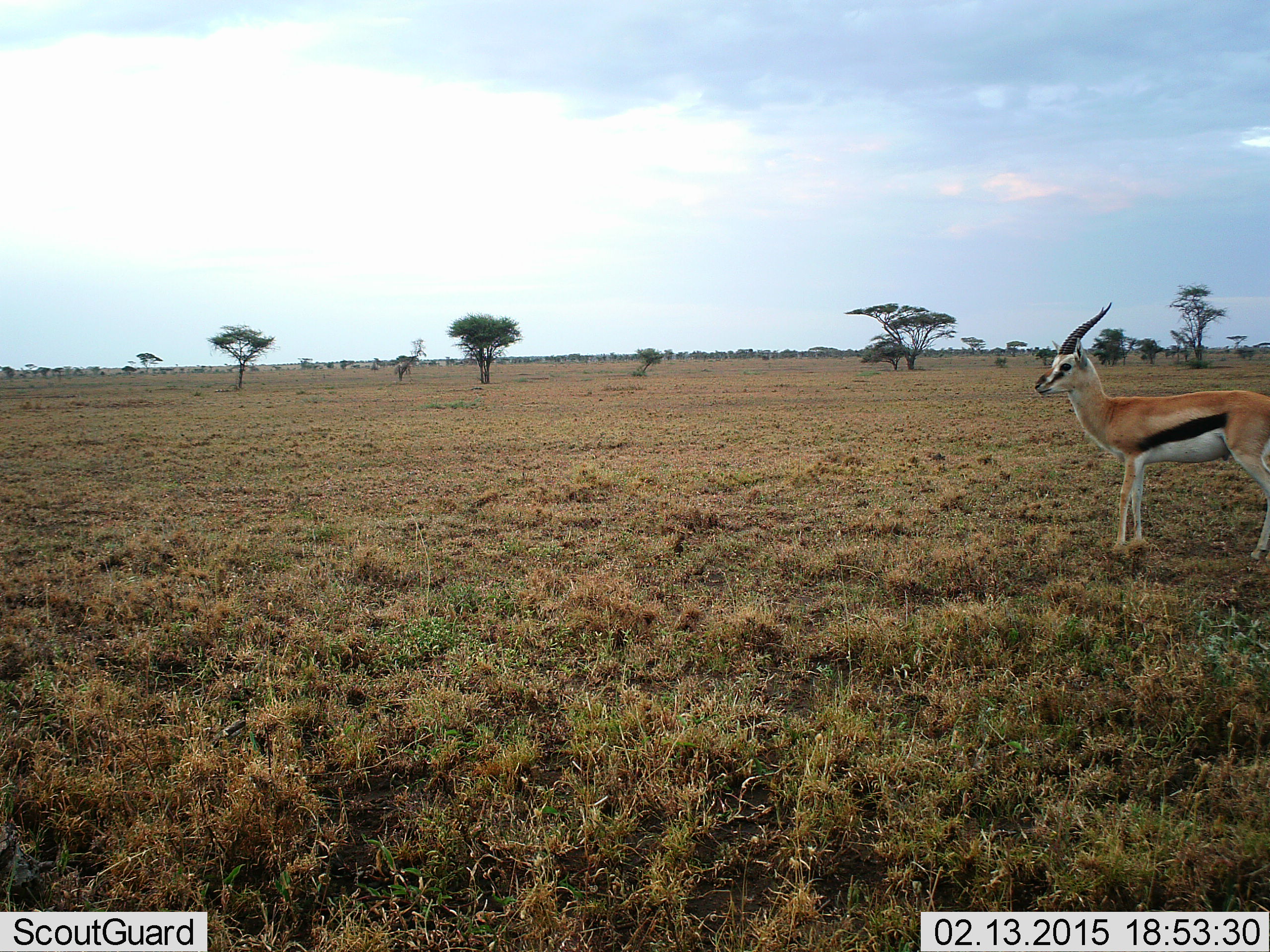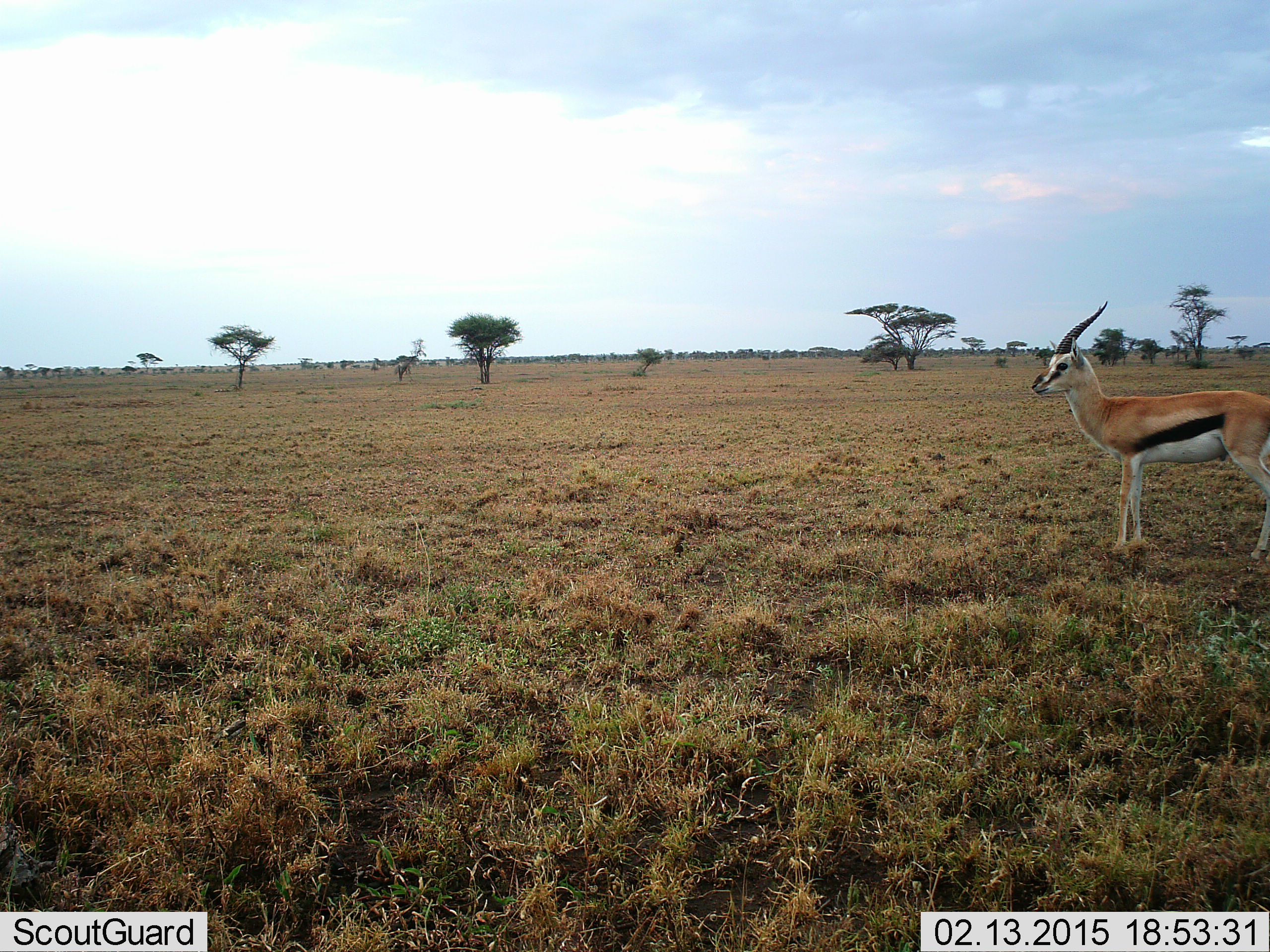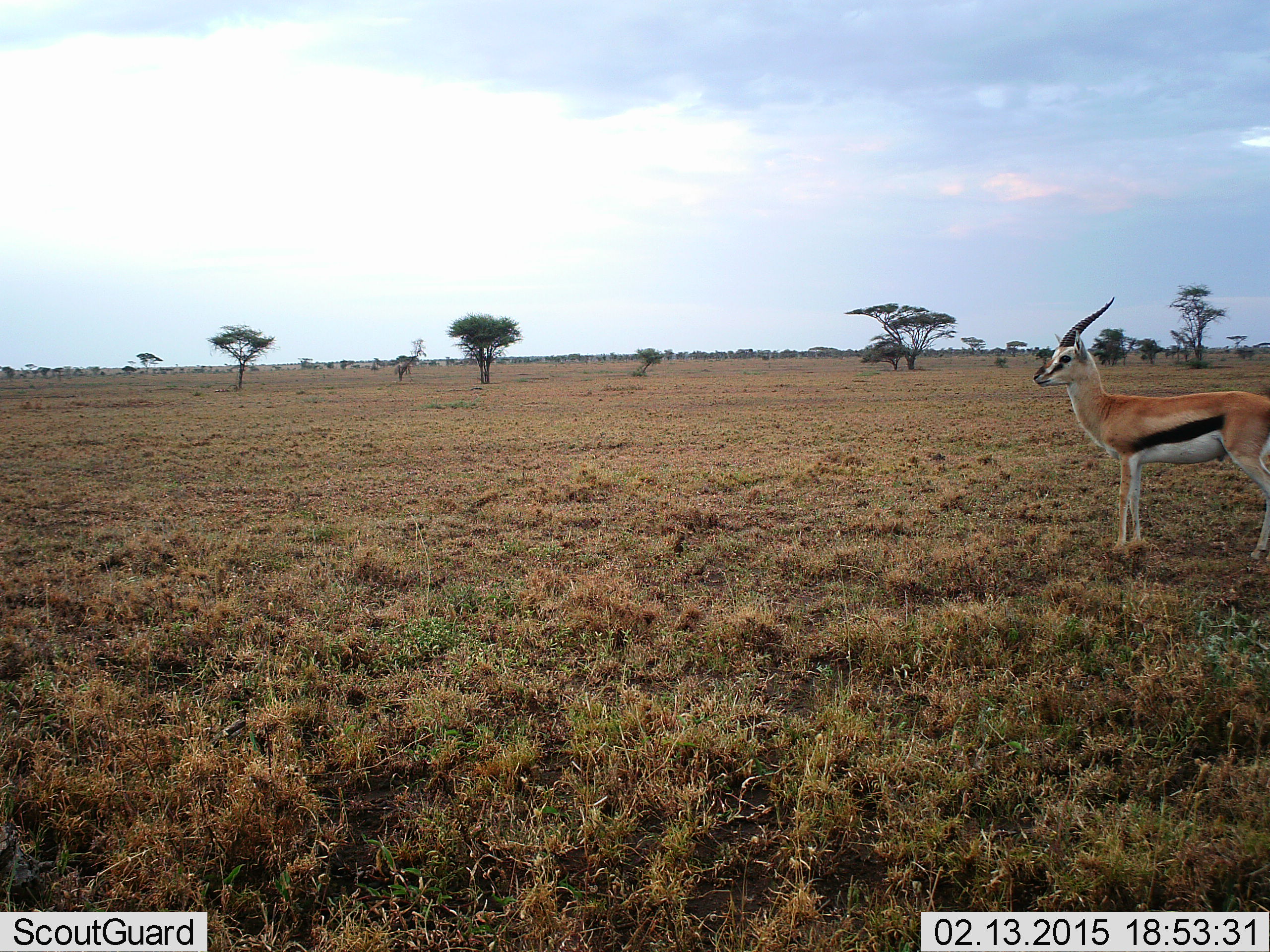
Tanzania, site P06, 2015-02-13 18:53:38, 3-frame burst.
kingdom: Animalia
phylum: Chordata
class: Mammalia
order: Artiodactyla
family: Bovidae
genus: Eudorcas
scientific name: Eudorcas thomsonii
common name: thomson's gazelle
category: gazellethomsons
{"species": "gazellethomsons (thomson's gazelle) (Eudorcas thomsonii)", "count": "1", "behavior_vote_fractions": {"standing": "100%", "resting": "10%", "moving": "0%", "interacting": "0%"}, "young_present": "0%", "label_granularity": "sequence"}